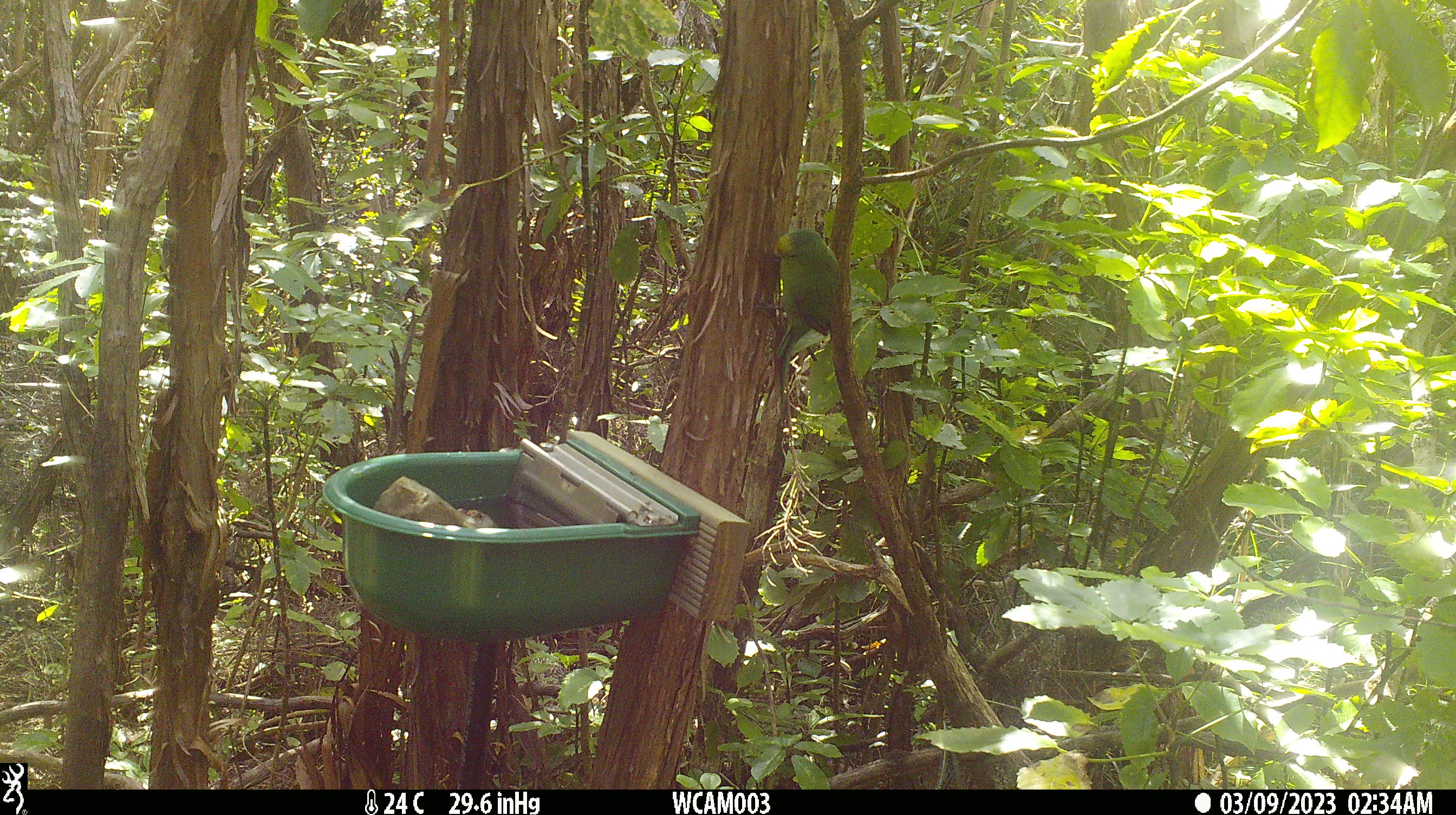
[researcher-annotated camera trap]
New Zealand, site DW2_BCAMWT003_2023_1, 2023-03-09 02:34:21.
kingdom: Animalia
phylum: Chordata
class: Aves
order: Psittaciformes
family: Psittaculidae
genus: Cyanoramphus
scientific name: Cyanoramphus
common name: parakeet